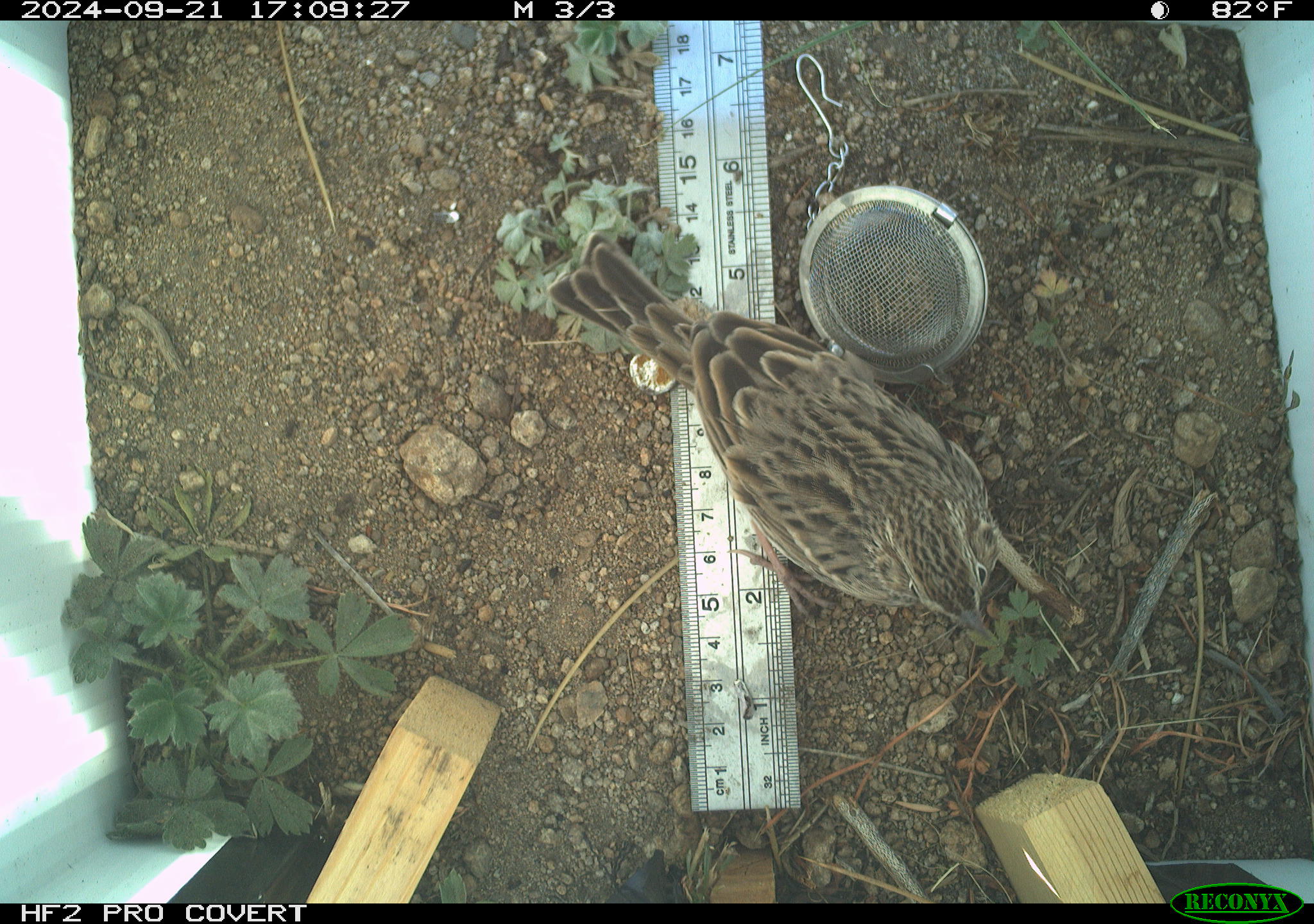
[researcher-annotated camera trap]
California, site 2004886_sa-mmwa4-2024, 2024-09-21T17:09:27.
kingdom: Animalia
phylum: Chordata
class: Aves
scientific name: Aves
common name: bird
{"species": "bird (Aves)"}